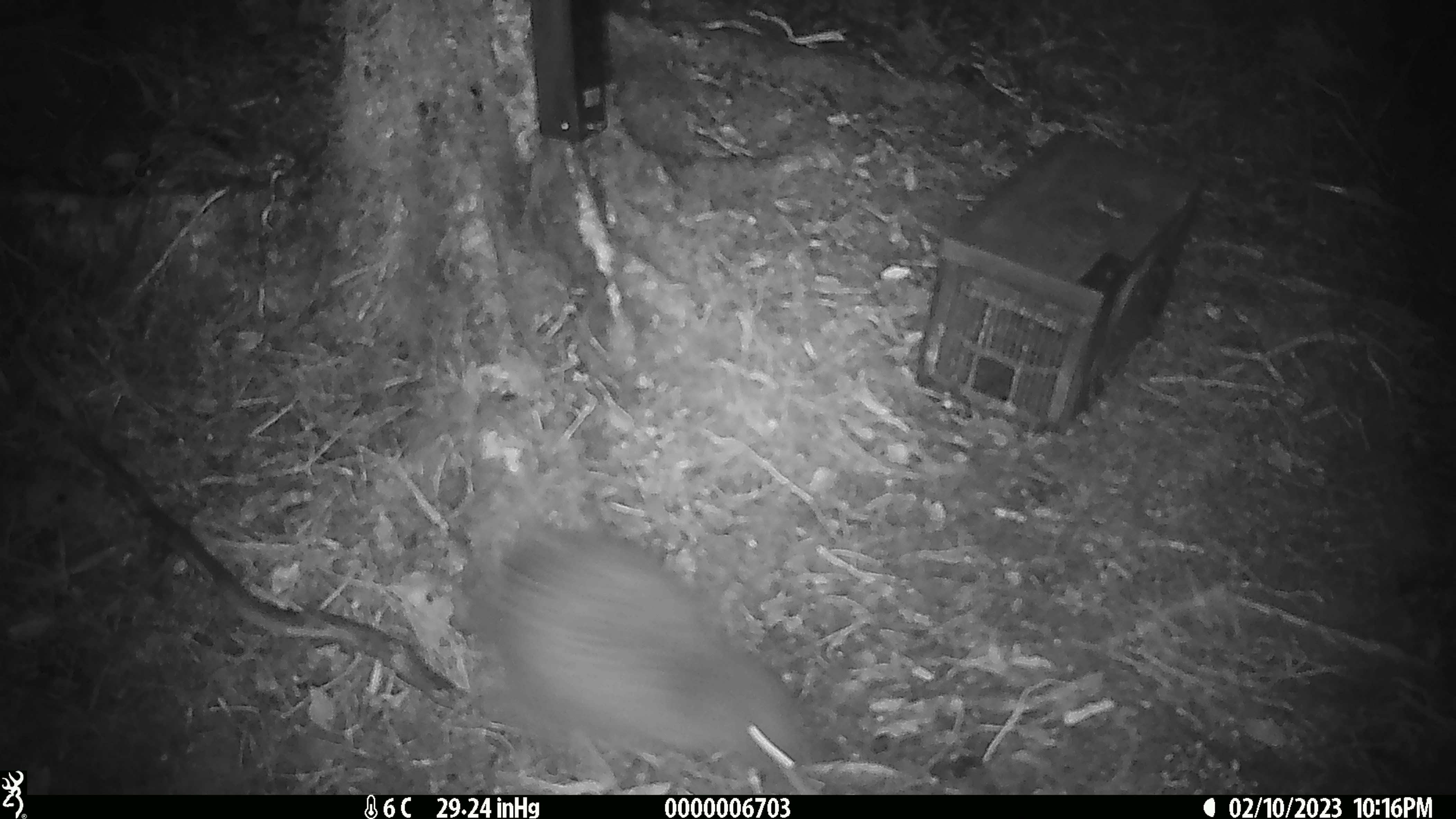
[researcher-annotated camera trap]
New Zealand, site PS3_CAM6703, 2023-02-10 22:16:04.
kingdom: Animalia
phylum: Chordata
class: Aves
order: Apterygiformes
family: Apterygidae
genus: Apteryx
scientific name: Apteryx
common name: kiwi